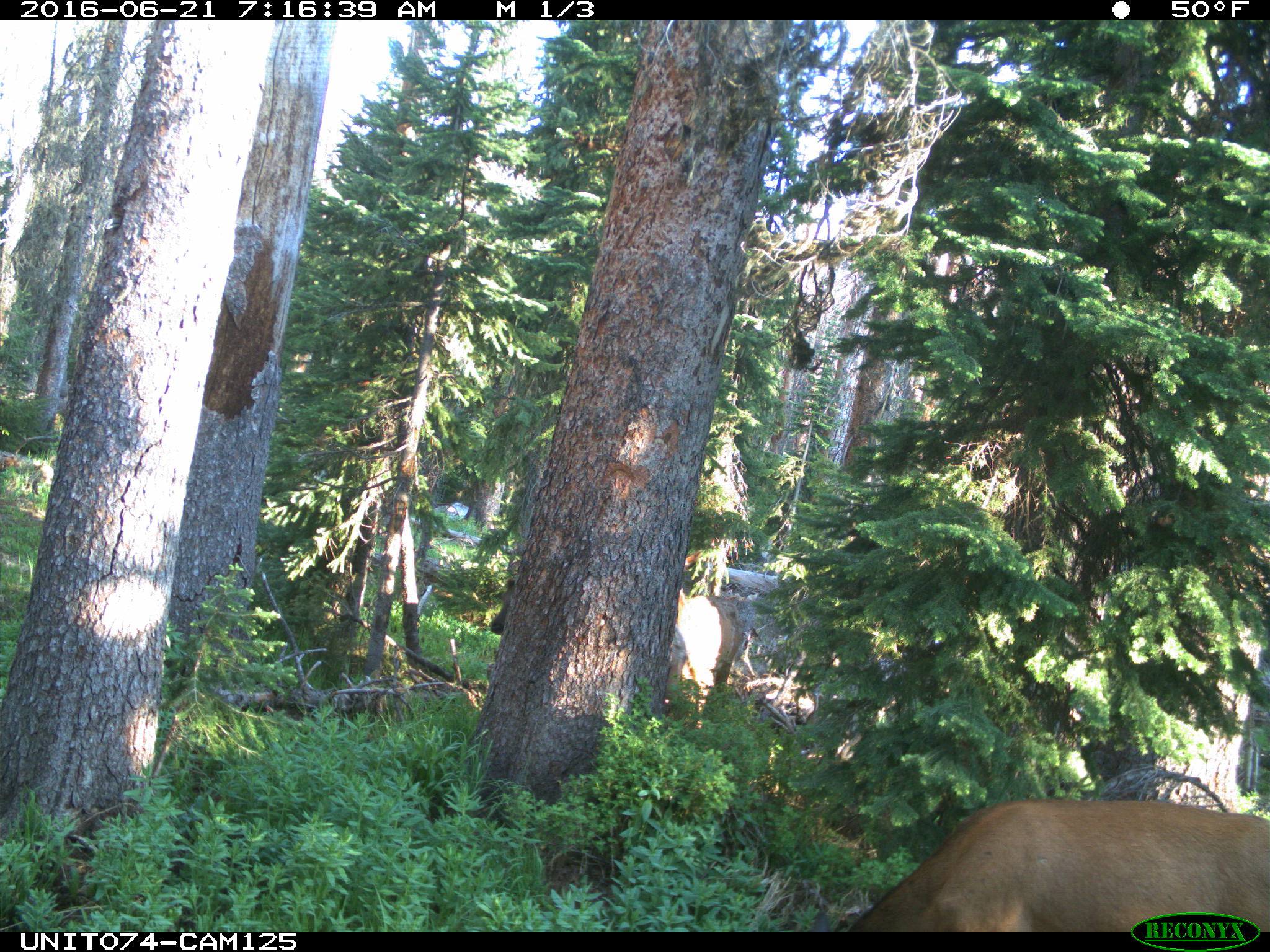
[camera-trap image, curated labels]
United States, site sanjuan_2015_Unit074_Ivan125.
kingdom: Animalia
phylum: Chordata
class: Mammalia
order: Artiodactyla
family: Cervidae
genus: Cervus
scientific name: Cervus elaphus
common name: red deer